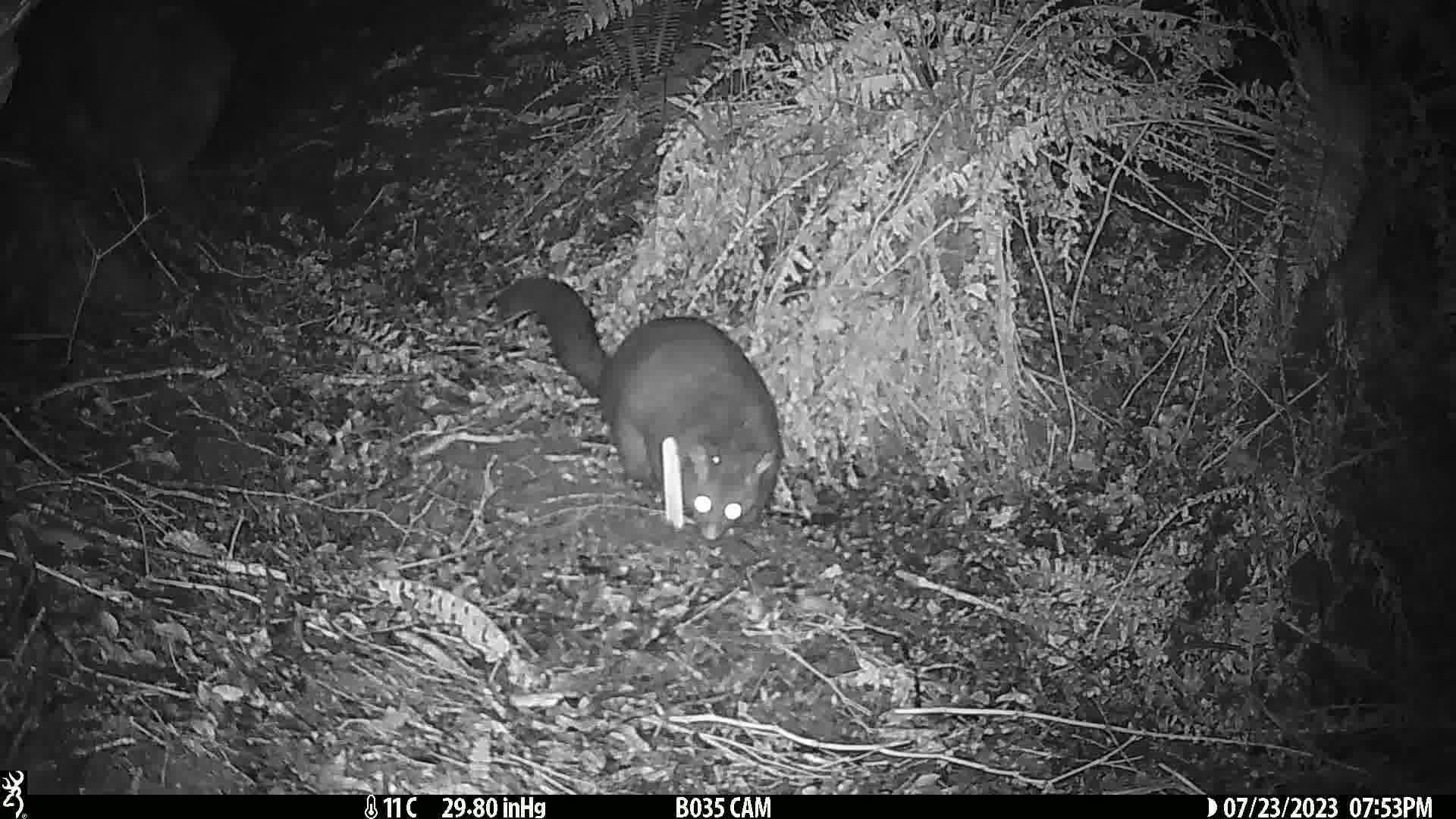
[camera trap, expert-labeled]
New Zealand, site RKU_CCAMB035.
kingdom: Animalia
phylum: Chordata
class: Mammalia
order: Diprotodontia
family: Phalangeridae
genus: Trichosurus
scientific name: Trichosurus vulpecula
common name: common brushtail possum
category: possum